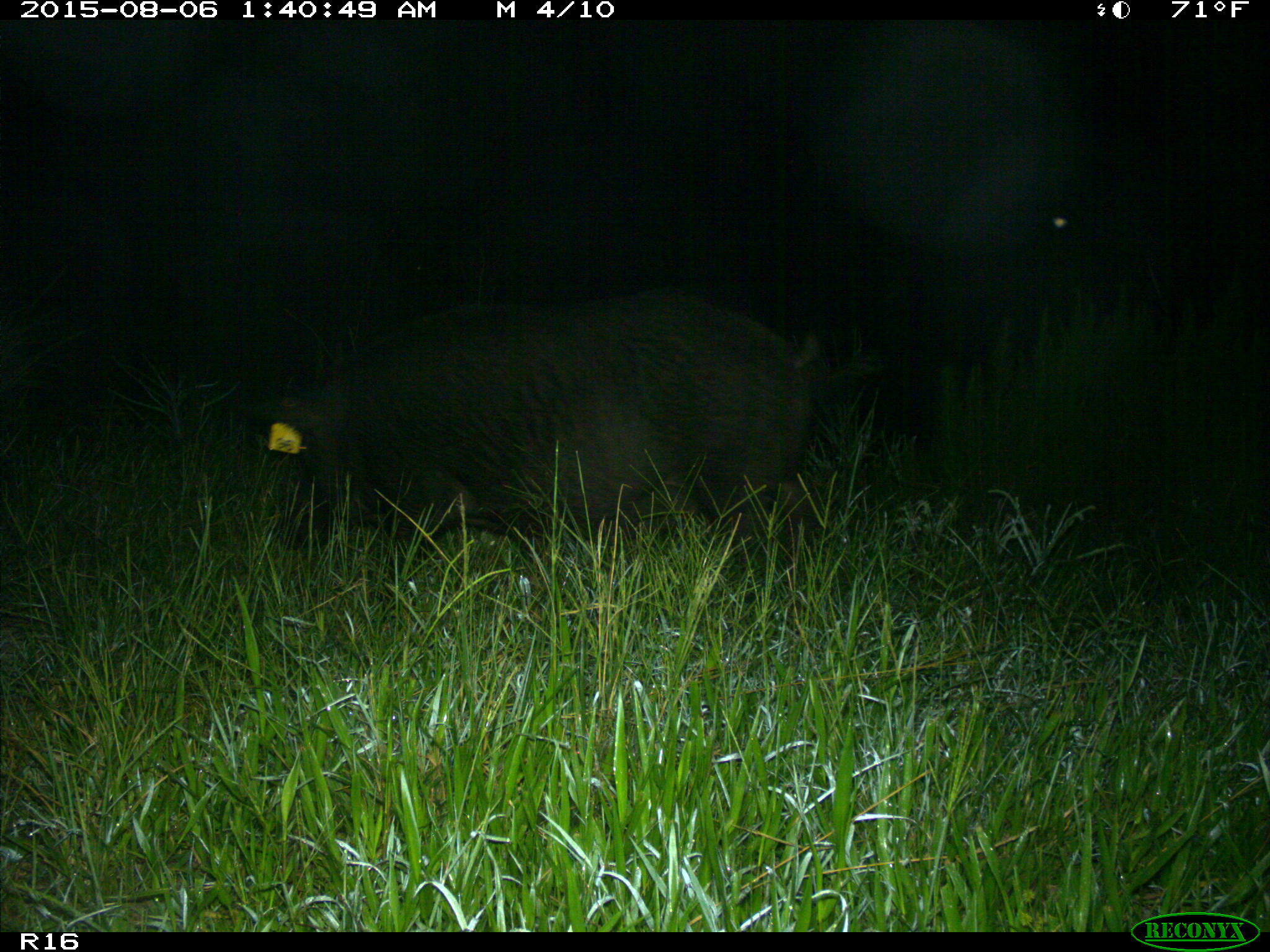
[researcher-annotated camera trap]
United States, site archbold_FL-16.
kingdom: Animalia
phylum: Chordata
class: Mammalia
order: Artiodactyla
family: Suidae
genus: Sus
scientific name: Sus scrofa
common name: wild boar